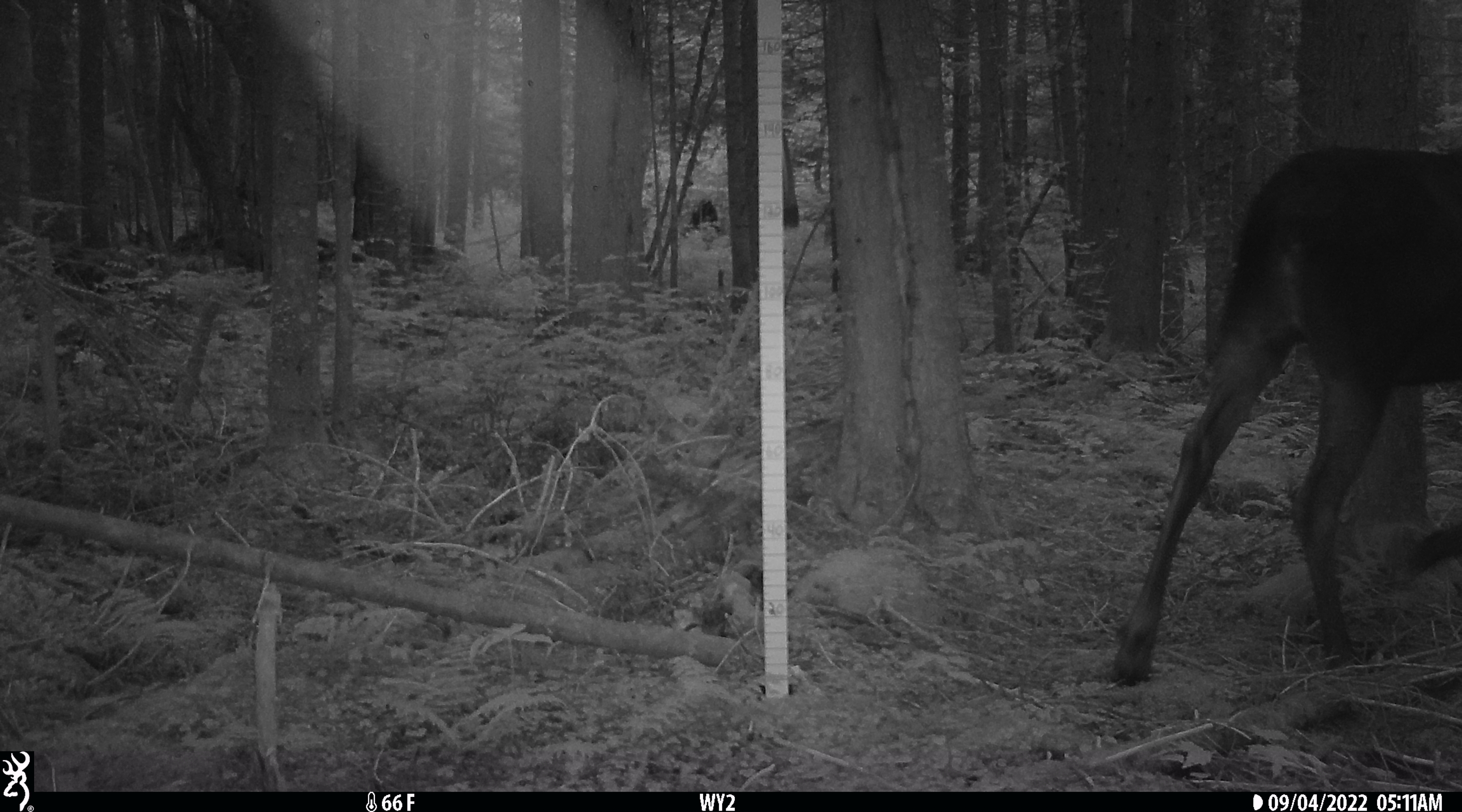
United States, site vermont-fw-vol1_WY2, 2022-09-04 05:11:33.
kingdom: Animalia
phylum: Chordata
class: Mammalia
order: Artiodactyla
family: Cervidae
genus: Alces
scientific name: Alces alces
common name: moose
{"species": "moose (Alces alces)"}